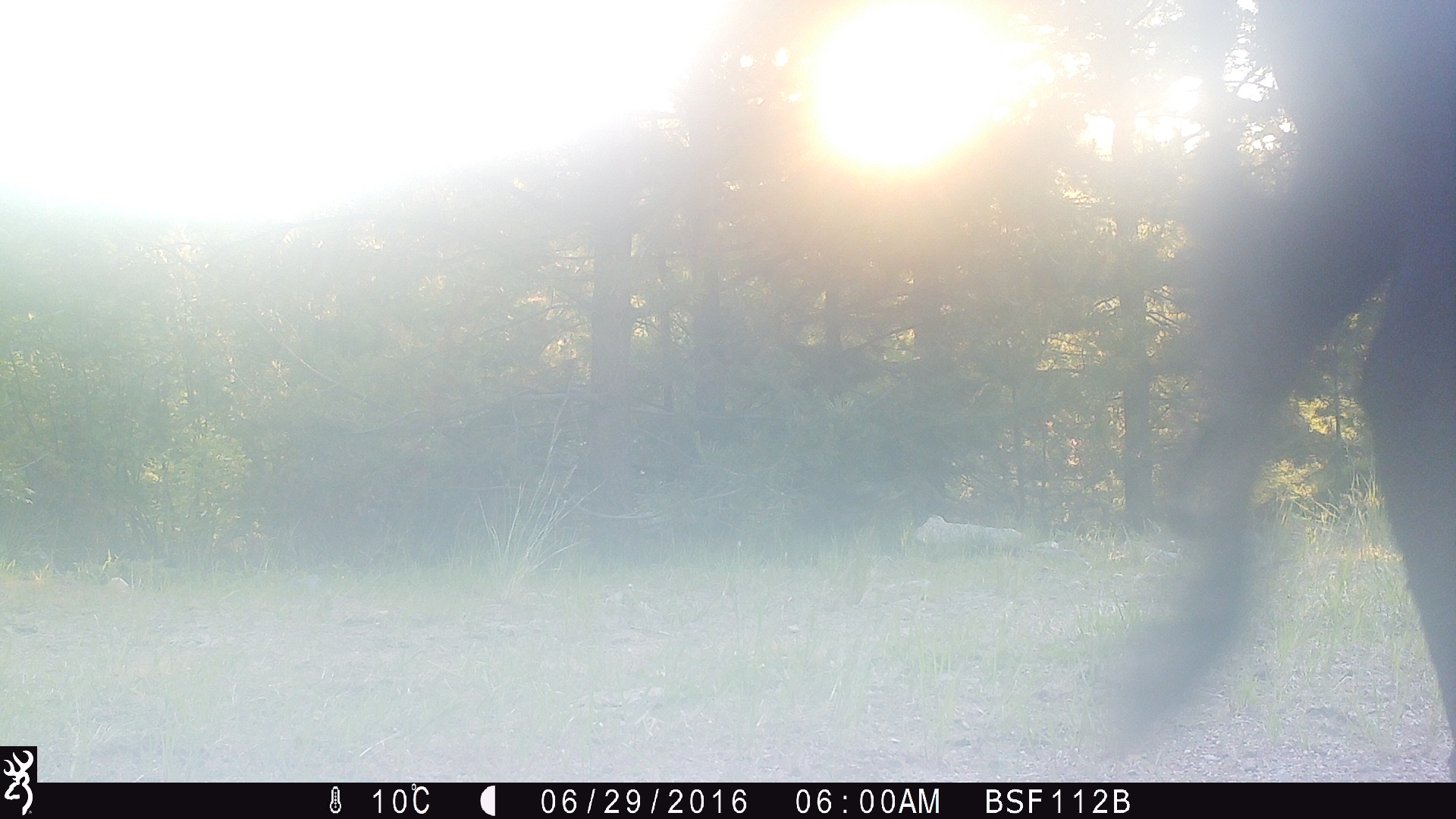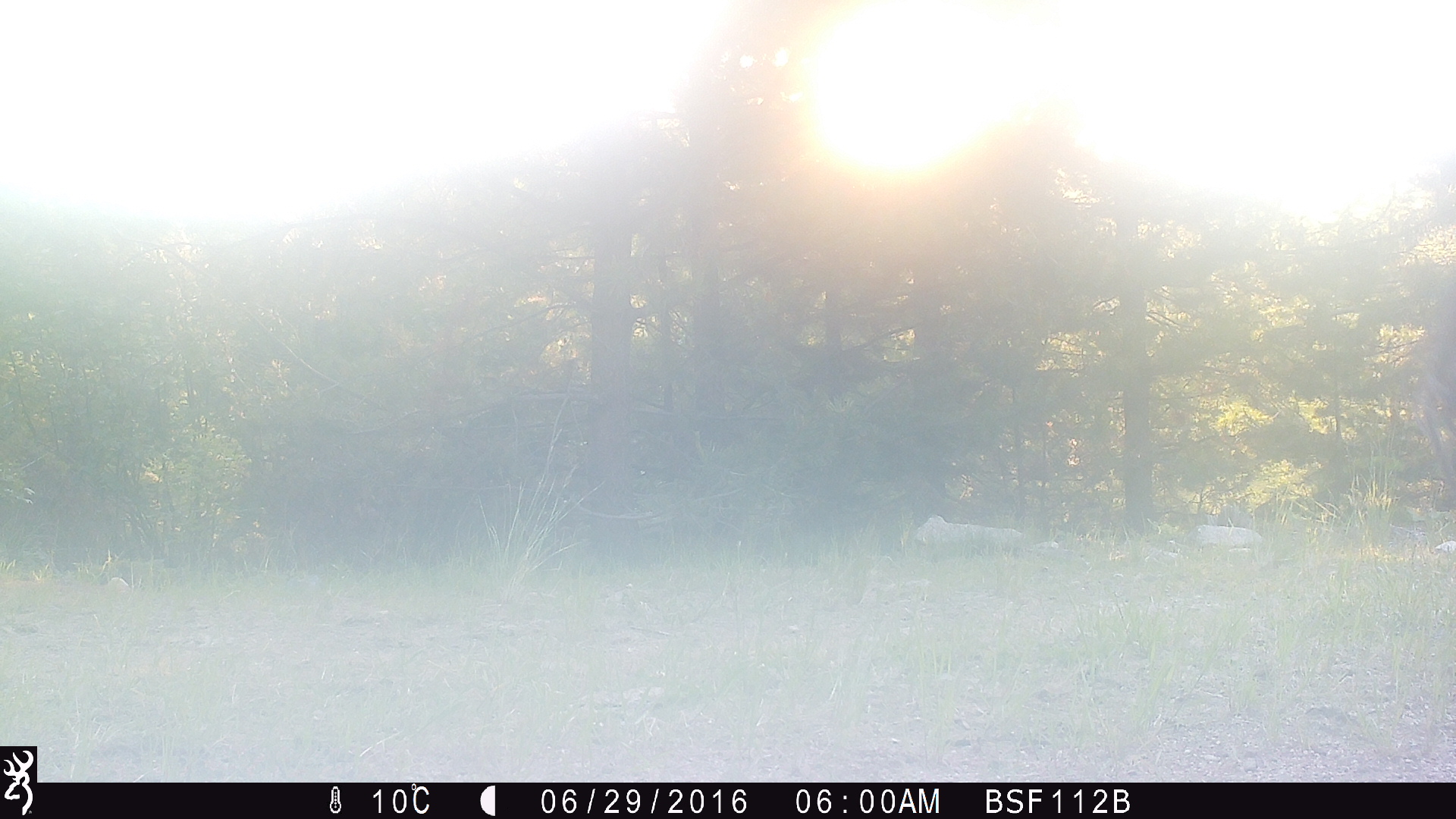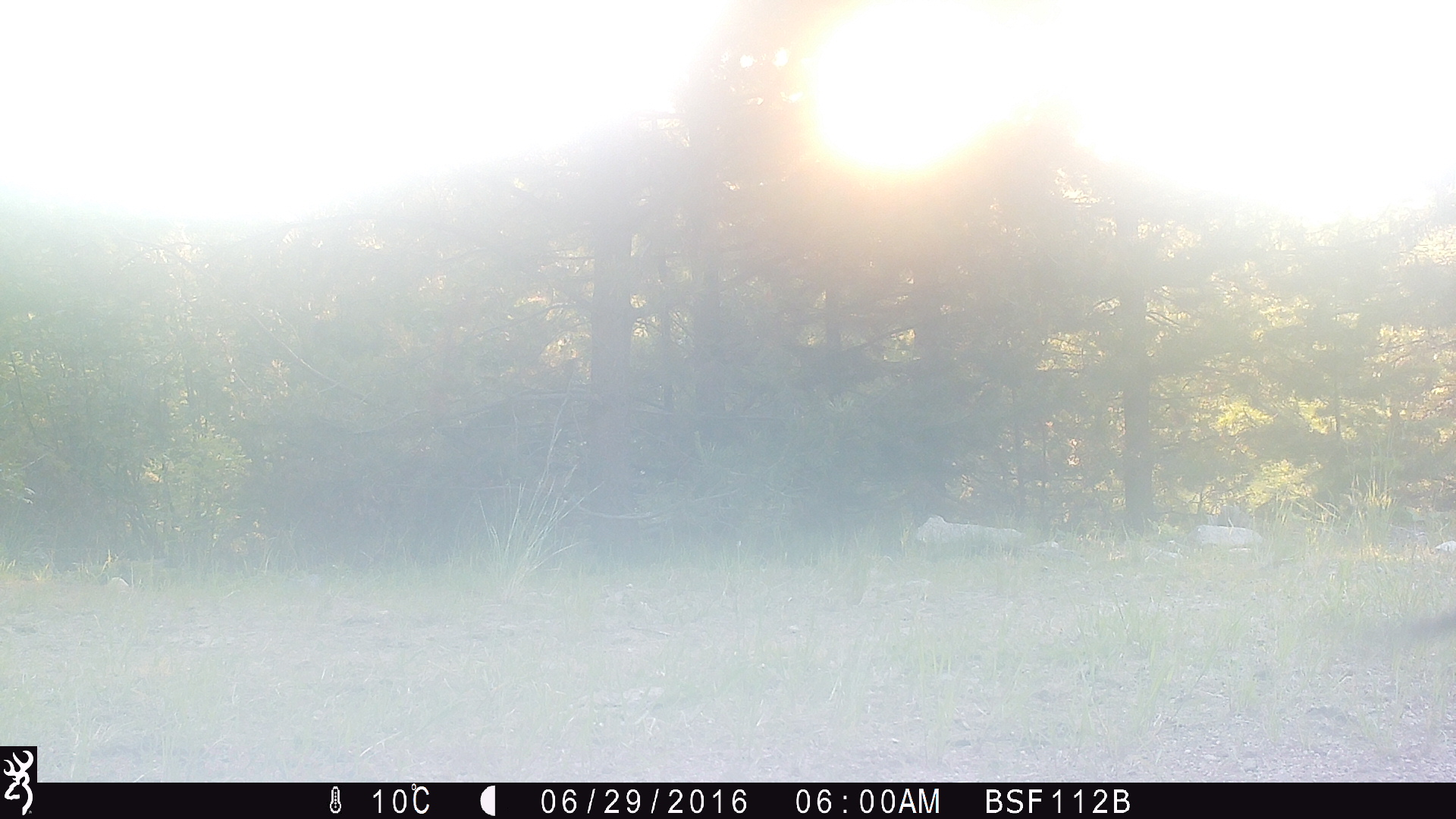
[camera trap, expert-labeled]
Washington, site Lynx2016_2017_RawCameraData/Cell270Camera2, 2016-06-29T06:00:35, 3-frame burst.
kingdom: Animalia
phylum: Chordata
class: Mammalia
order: Artiodactyla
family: Bovidae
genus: Bos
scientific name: Bos taurus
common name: domestic cattle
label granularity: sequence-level